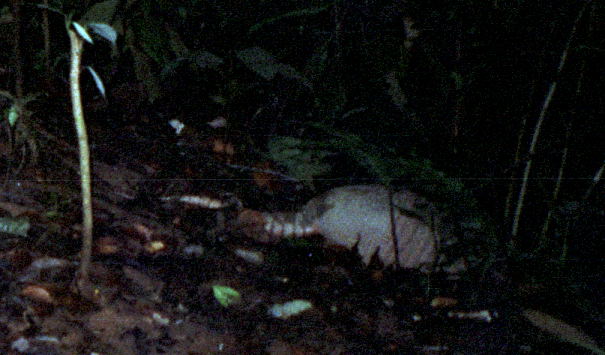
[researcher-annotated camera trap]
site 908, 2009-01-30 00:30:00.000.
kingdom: Animalia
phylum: Chordata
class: Mammalia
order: Cingulata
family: Dasypodidae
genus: Dasypus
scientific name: Dasypus novemcinctus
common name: nine-banded armadillo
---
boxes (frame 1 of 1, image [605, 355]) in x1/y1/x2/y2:
dasypus novemcinctus: 113/184/501/280